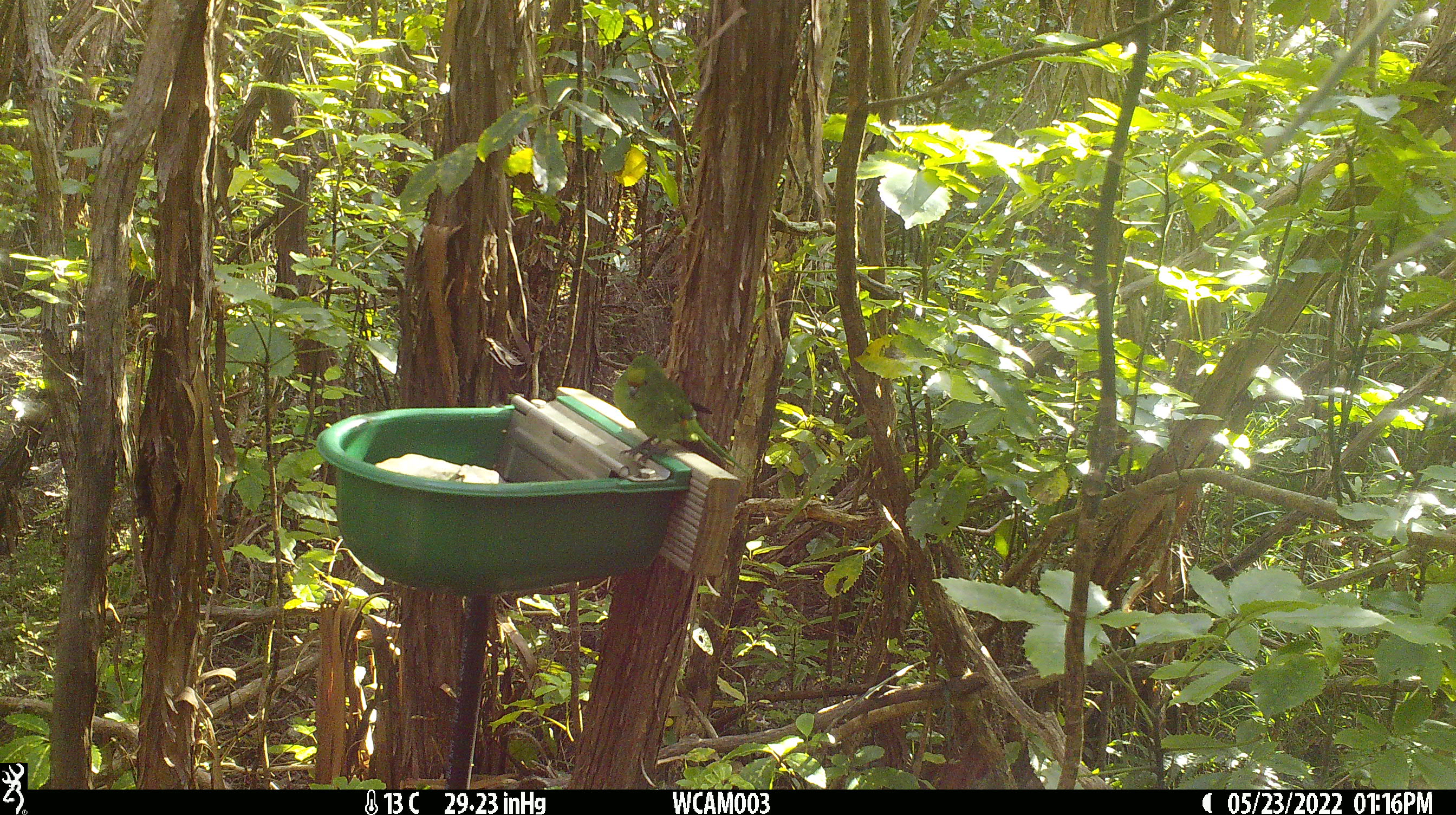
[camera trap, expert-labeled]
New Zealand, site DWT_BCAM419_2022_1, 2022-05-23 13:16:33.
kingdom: Animalia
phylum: Chordata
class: Aves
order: Psittaciformes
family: Psittaculidae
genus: Cyanoramphus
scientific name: Cyanoramphus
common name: parakeet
Parakeet (Cyanoramphus).